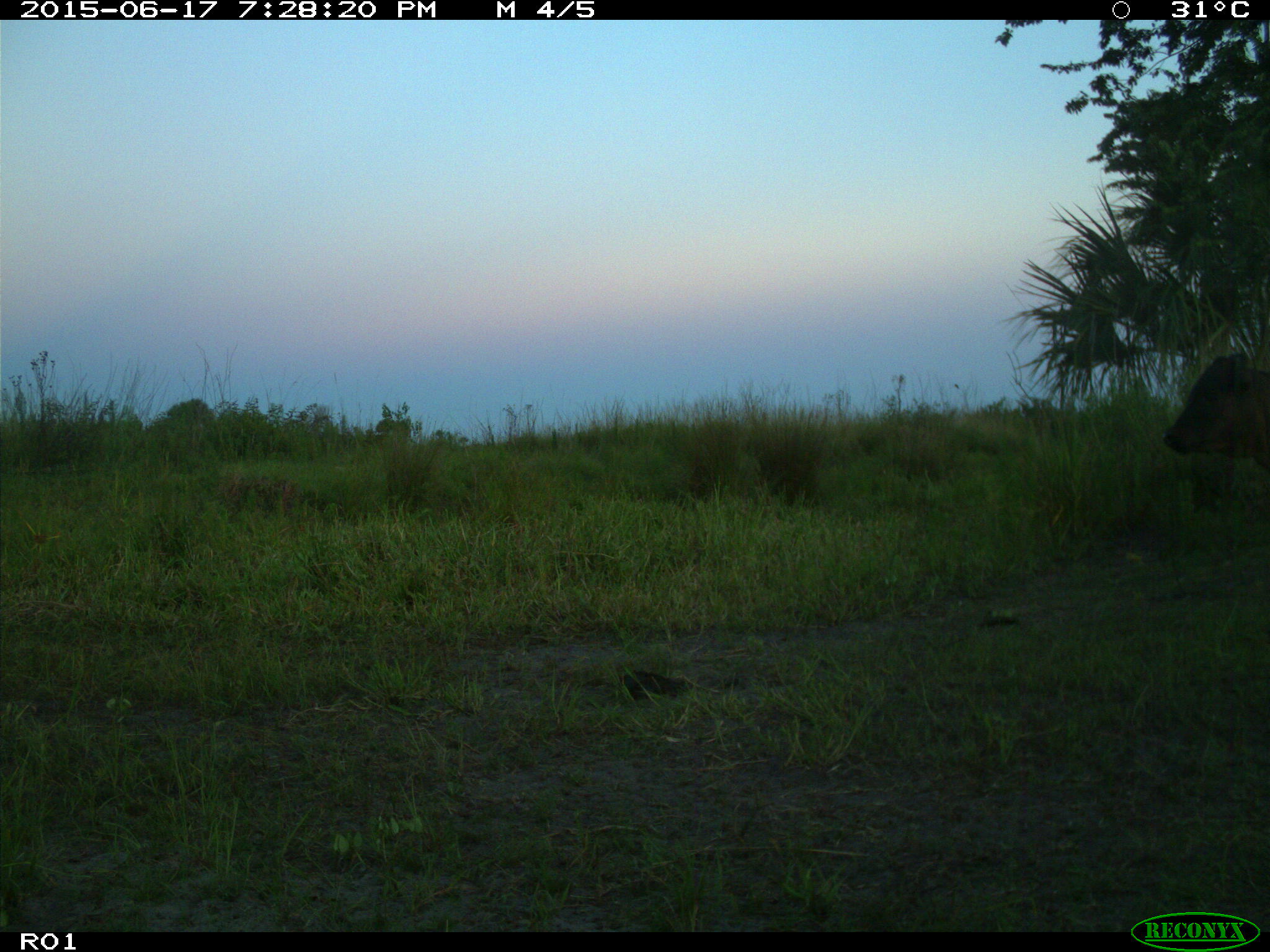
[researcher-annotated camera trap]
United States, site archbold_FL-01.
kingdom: Animalia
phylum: Chordata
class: Mammalia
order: Artiodactyla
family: Bovidae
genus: Bos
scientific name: Bos taurus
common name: domestic cow